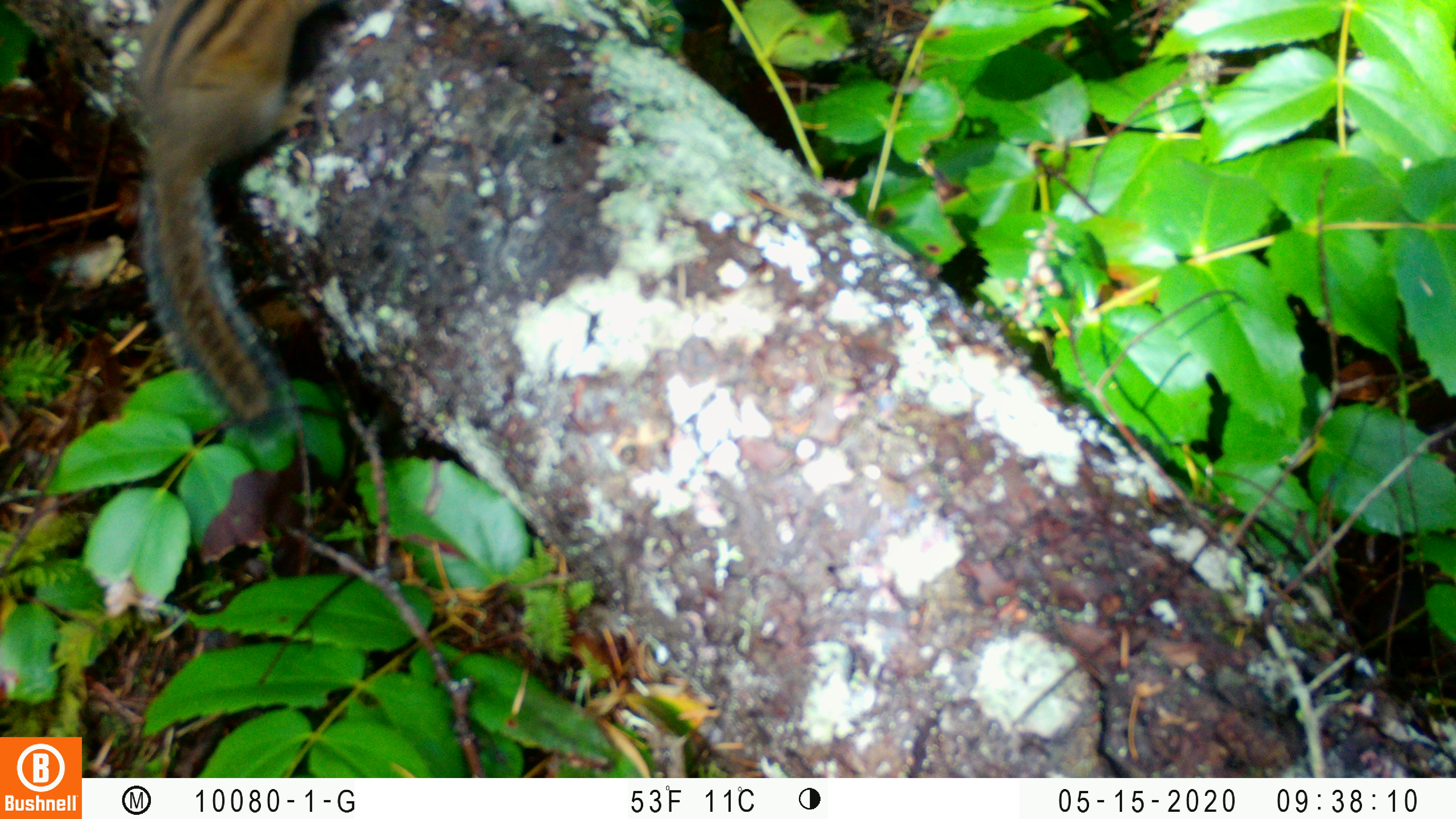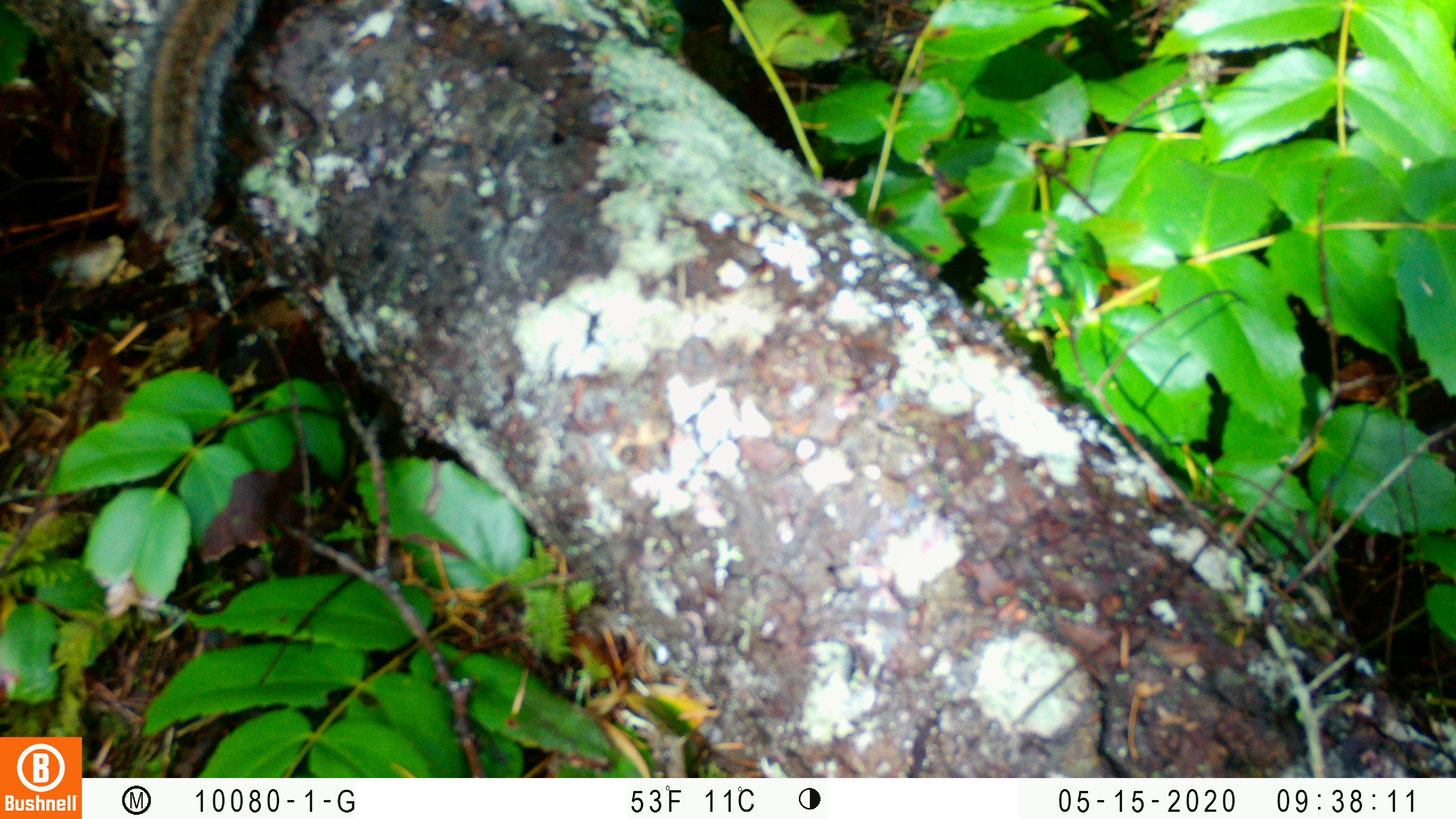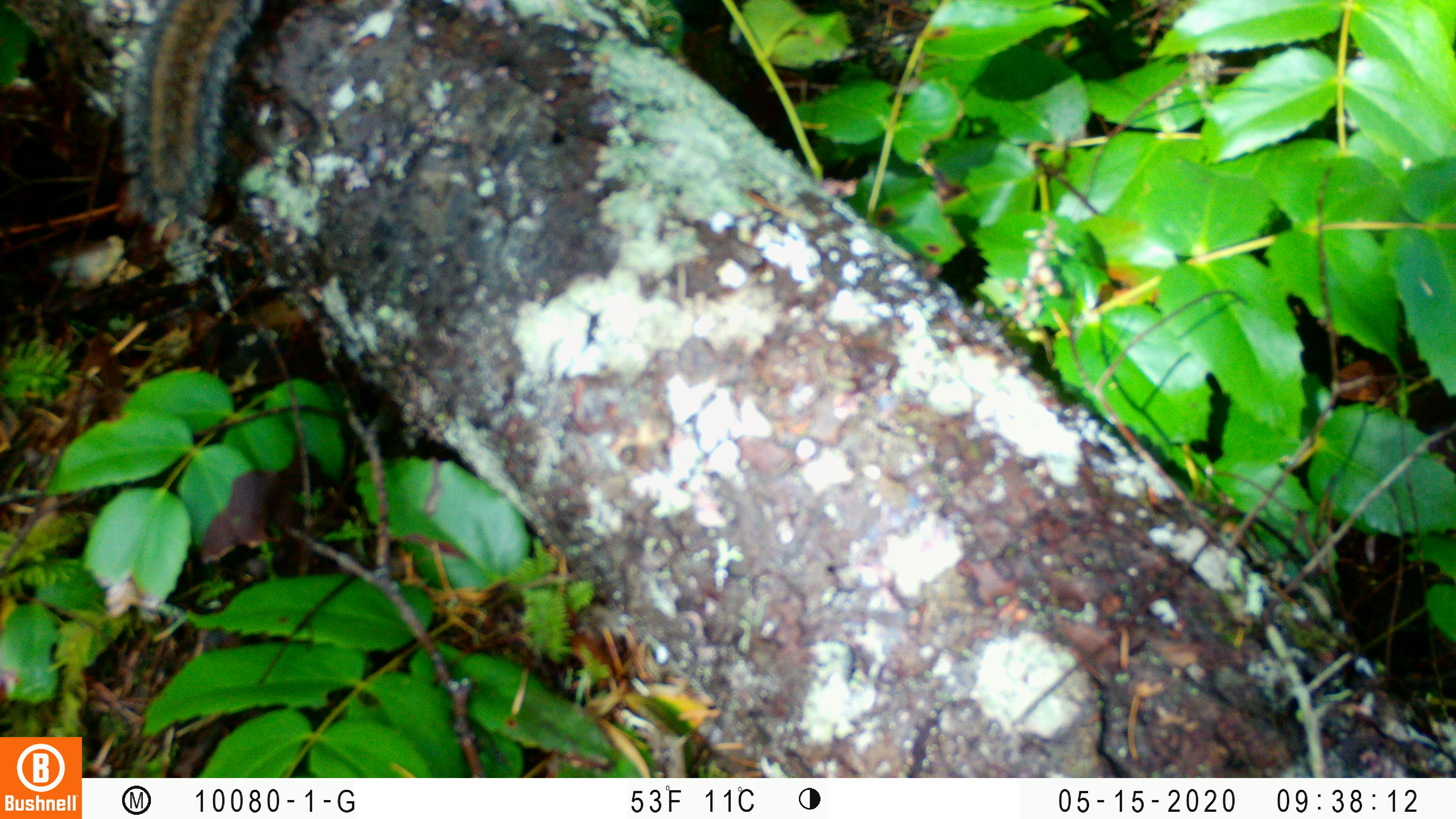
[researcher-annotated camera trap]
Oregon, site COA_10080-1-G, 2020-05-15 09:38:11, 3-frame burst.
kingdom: Animalia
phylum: Chordata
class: Mammalia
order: Rodentia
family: Sciuridae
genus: Neotamias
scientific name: Neotamias townsendii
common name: townsend's chipmunk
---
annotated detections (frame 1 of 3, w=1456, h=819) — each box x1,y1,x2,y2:
townsend's chipmunk: 107,1,330,456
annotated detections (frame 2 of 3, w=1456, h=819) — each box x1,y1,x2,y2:
townsend's chipmunk: 103,0,260,236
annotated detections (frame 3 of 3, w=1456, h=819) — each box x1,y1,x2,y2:
townsend's chipmunk: 112,0,270,237